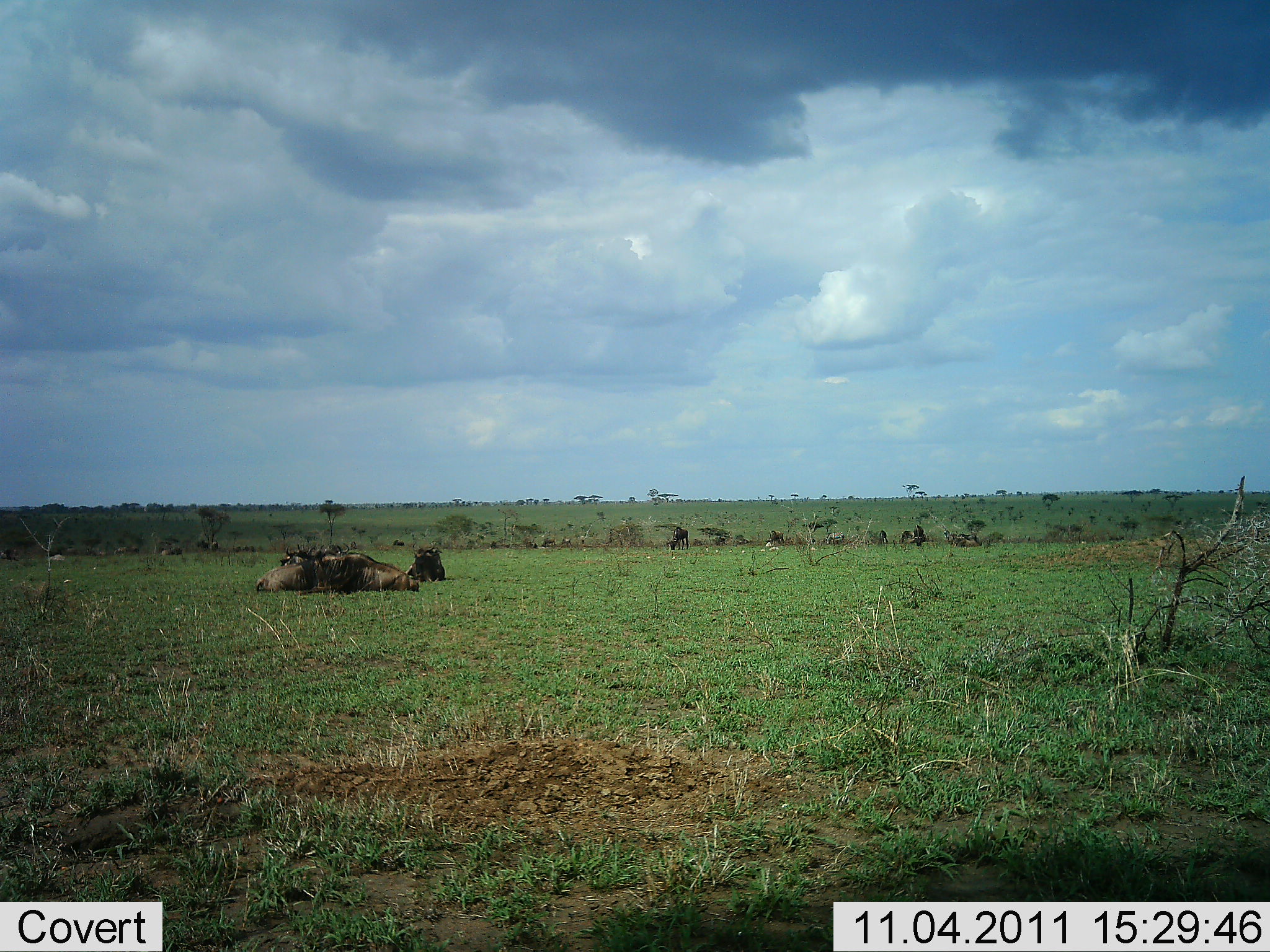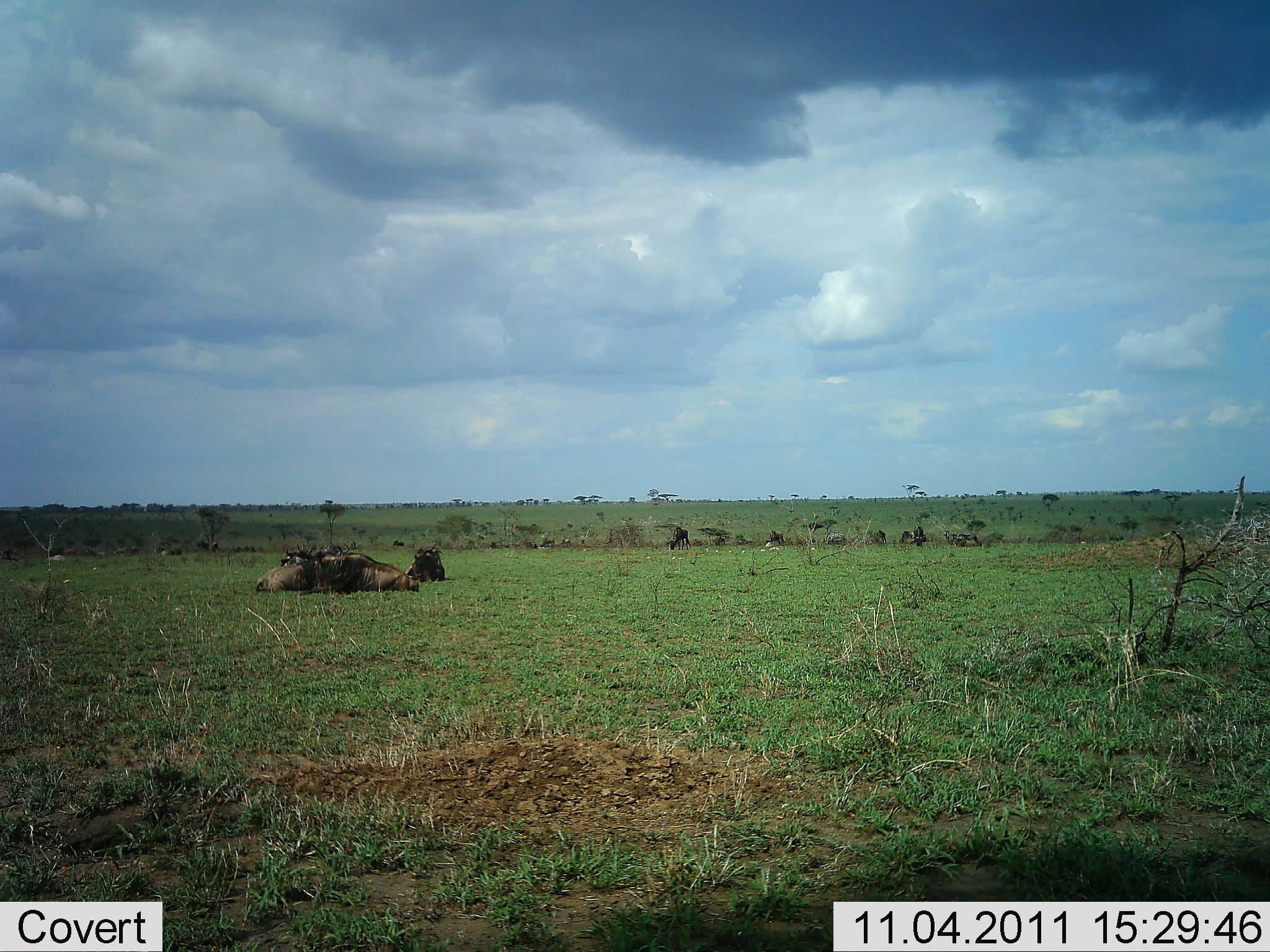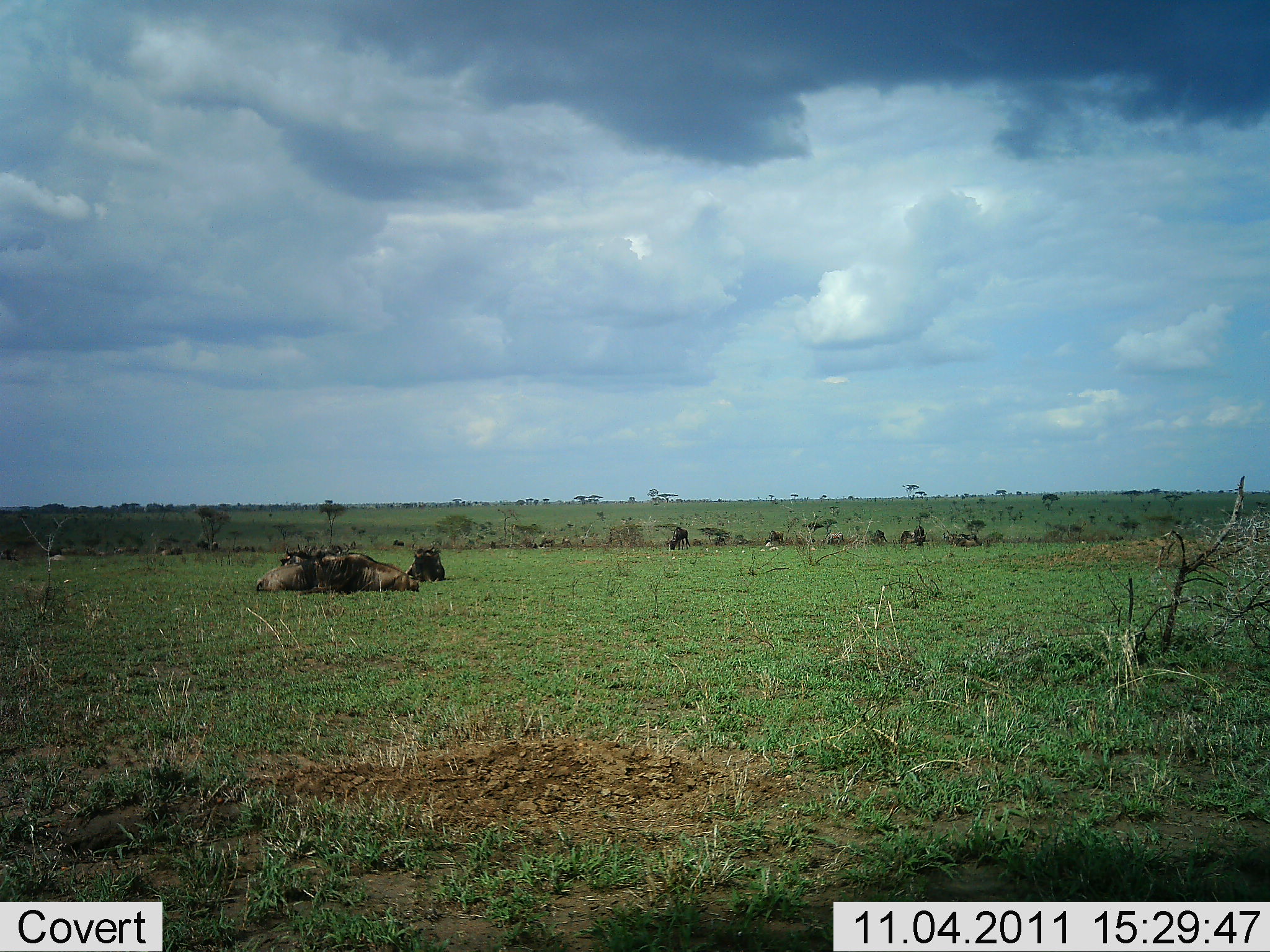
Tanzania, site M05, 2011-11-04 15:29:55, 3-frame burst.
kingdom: Animalia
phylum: Chordata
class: Mammalia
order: Artiodactyla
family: Bovidae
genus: Connochaetes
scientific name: Connochaetes taurinus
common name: blue wildebeest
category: wildebeest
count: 8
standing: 17%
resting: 75%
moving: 0%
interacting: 0%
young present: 0%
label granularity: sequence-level